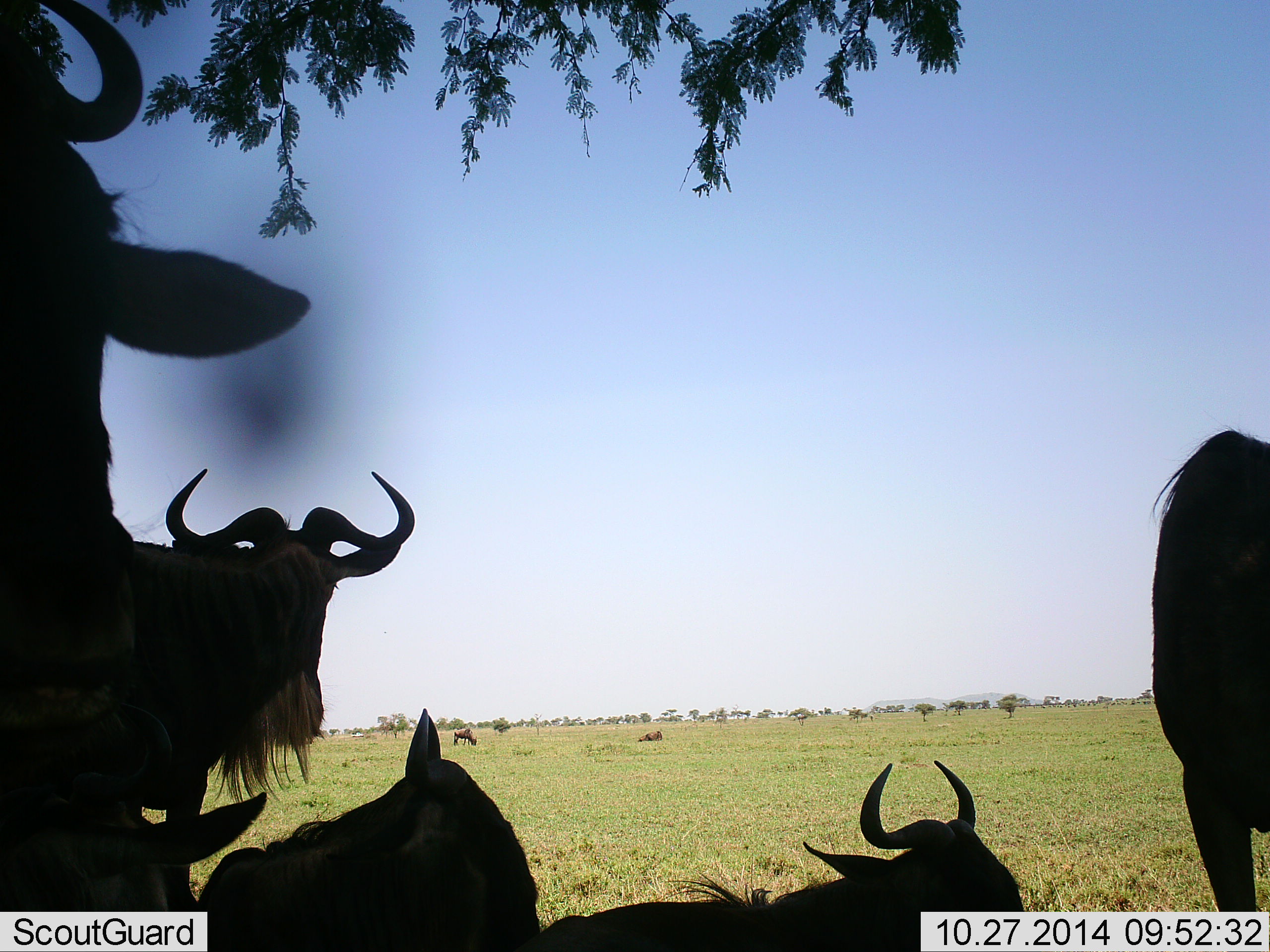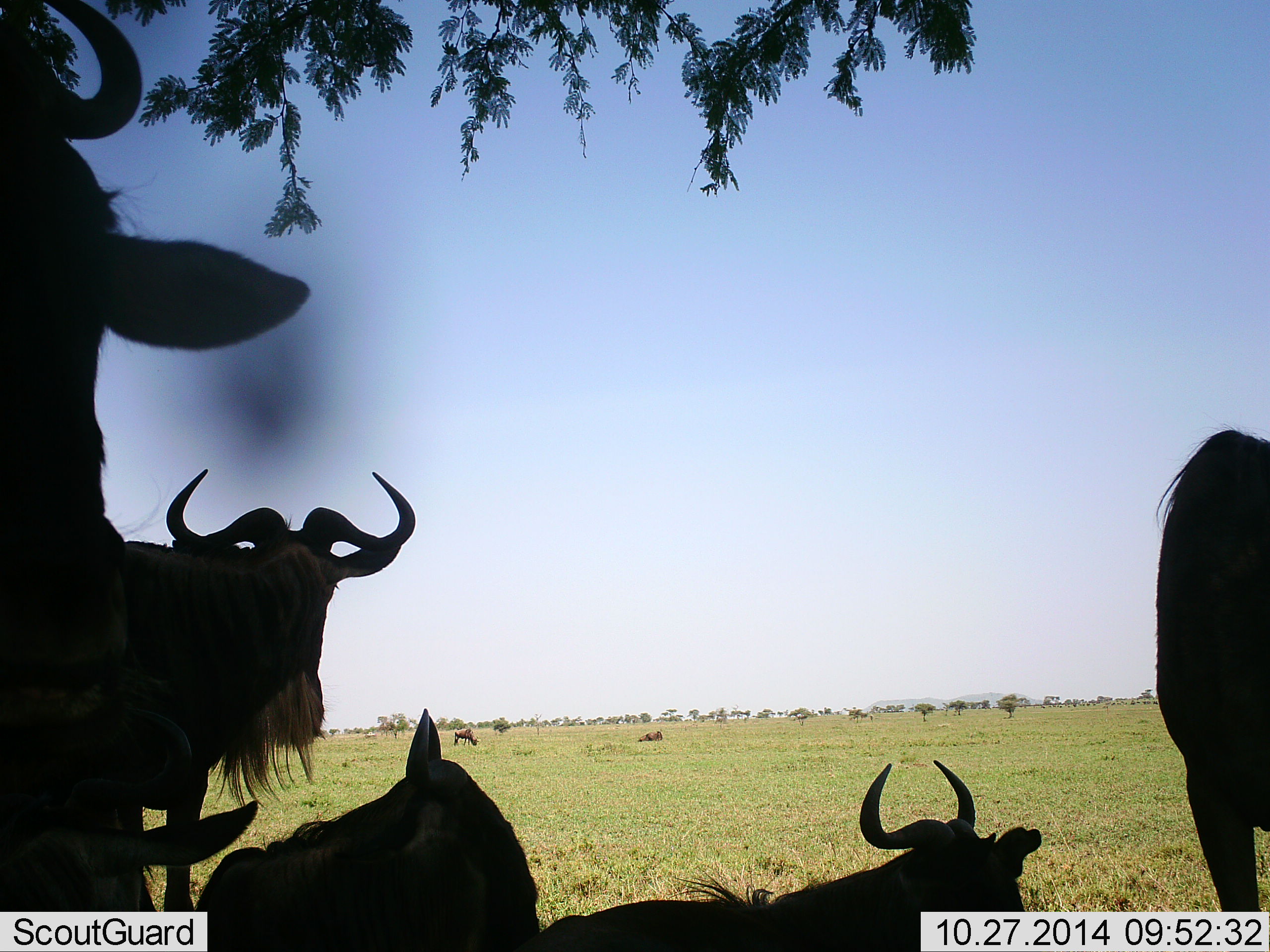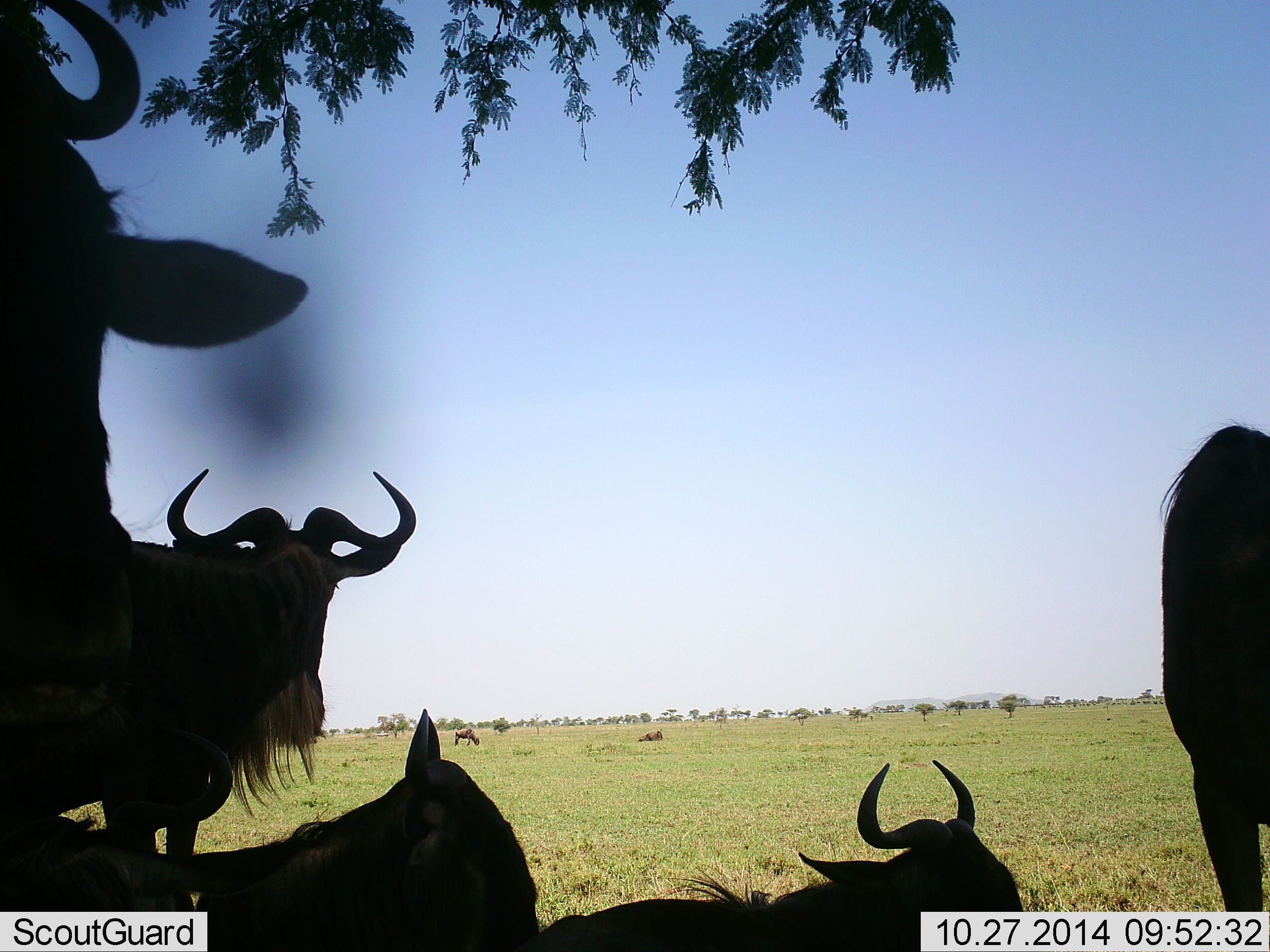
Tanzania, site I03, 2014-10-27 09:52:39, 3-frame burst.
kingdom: Animalia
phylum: Chordata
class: Mammalia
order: Artiodactyla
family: Bovidae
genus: Connochaetes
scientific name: Connochaetes taurinus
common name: blue wildebeest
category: wildebeest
Wildebeest (blue wildebeest) (Connochaetes taurinus), count 6. Behavior (volunteer vote fractions): standing 70%, resting 100%, moving 0%, interacting 0%. Young present (vote fraction): 0%. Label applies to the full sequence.